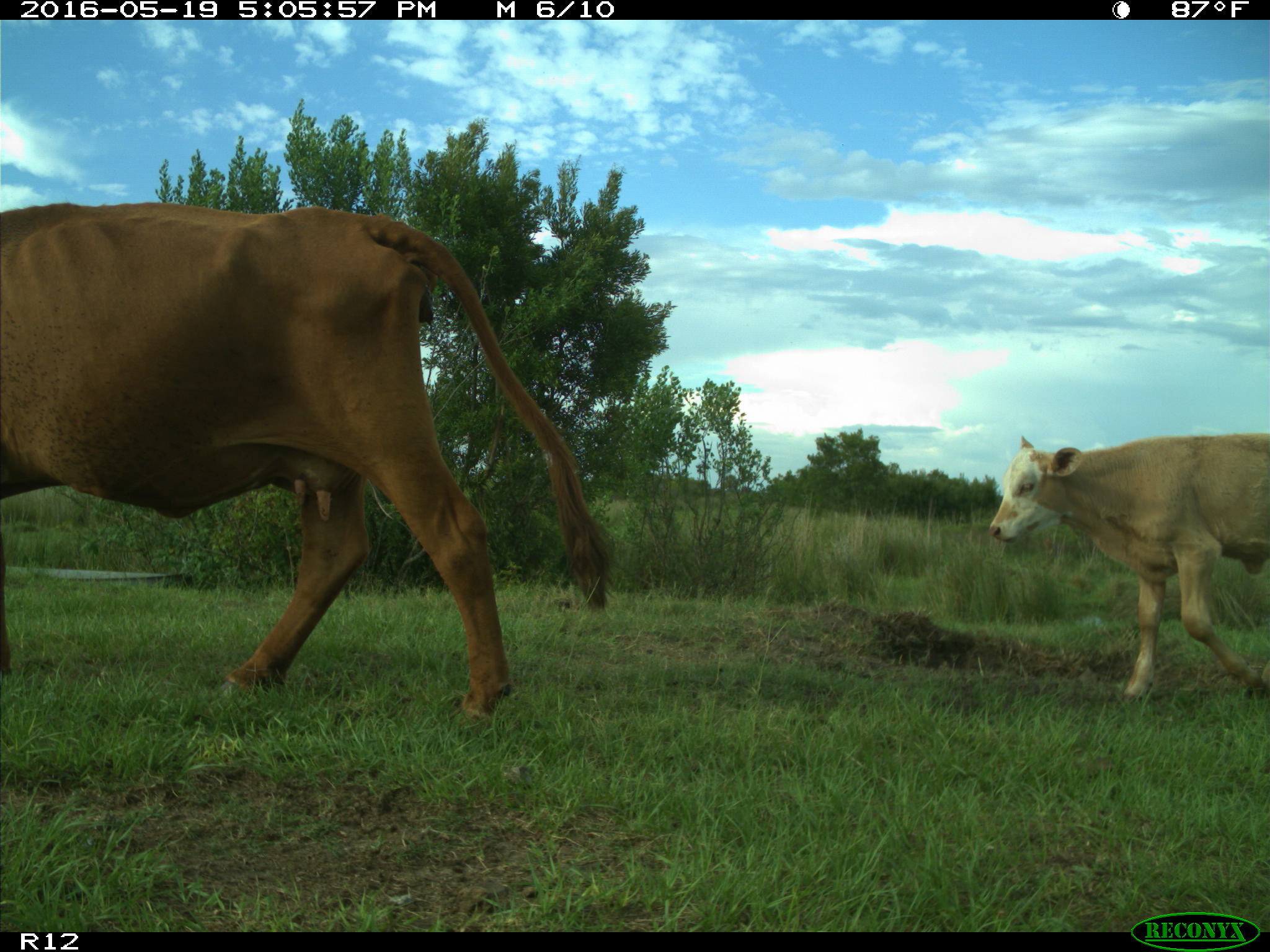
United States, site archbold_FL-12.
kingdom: Animalia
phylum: Chordata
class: Mammalia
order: Artiodactyla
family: Bovidae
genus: Bos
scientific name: Bos taurus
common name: domestic cow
Bos taurus (domestic cow).